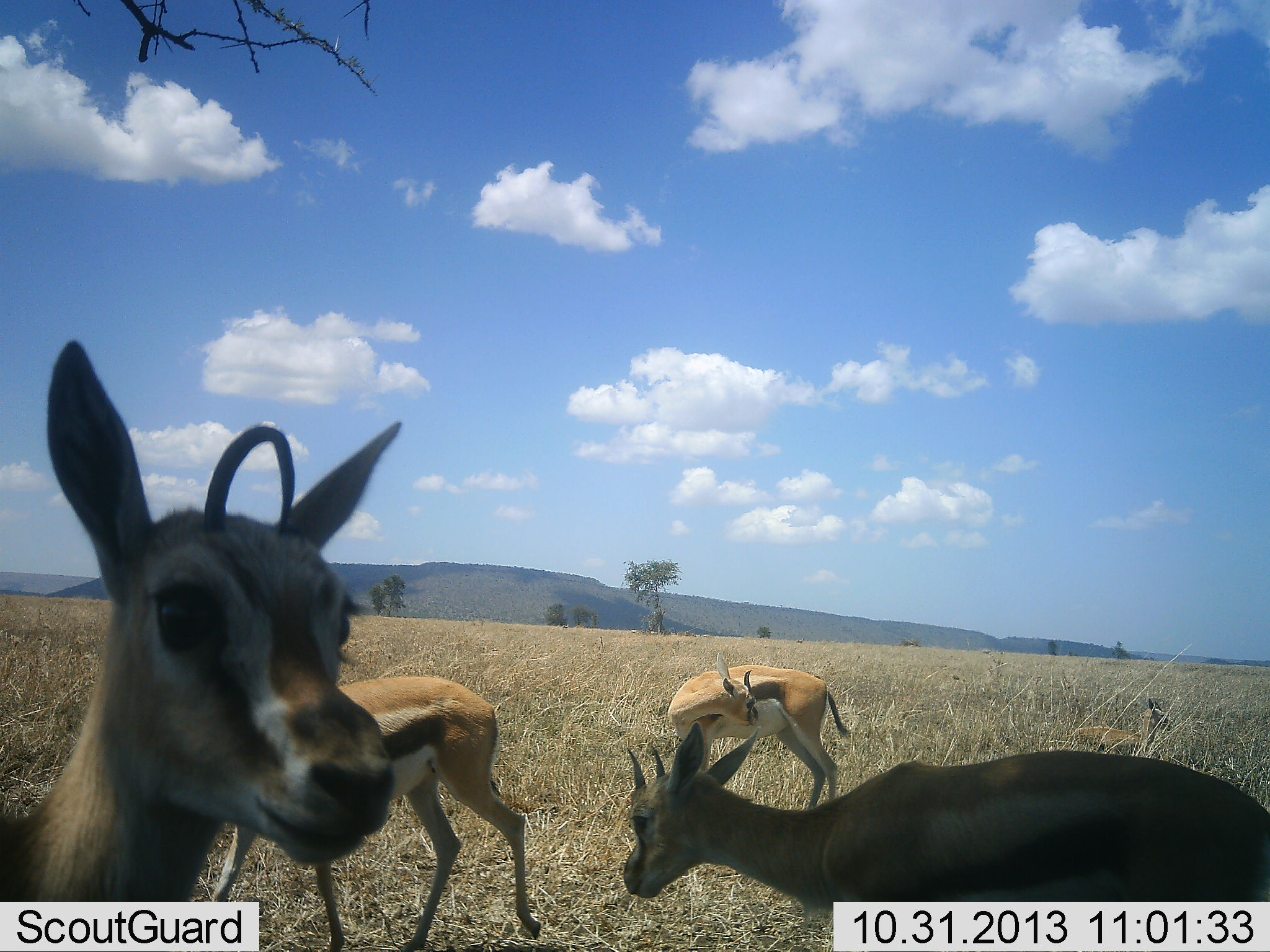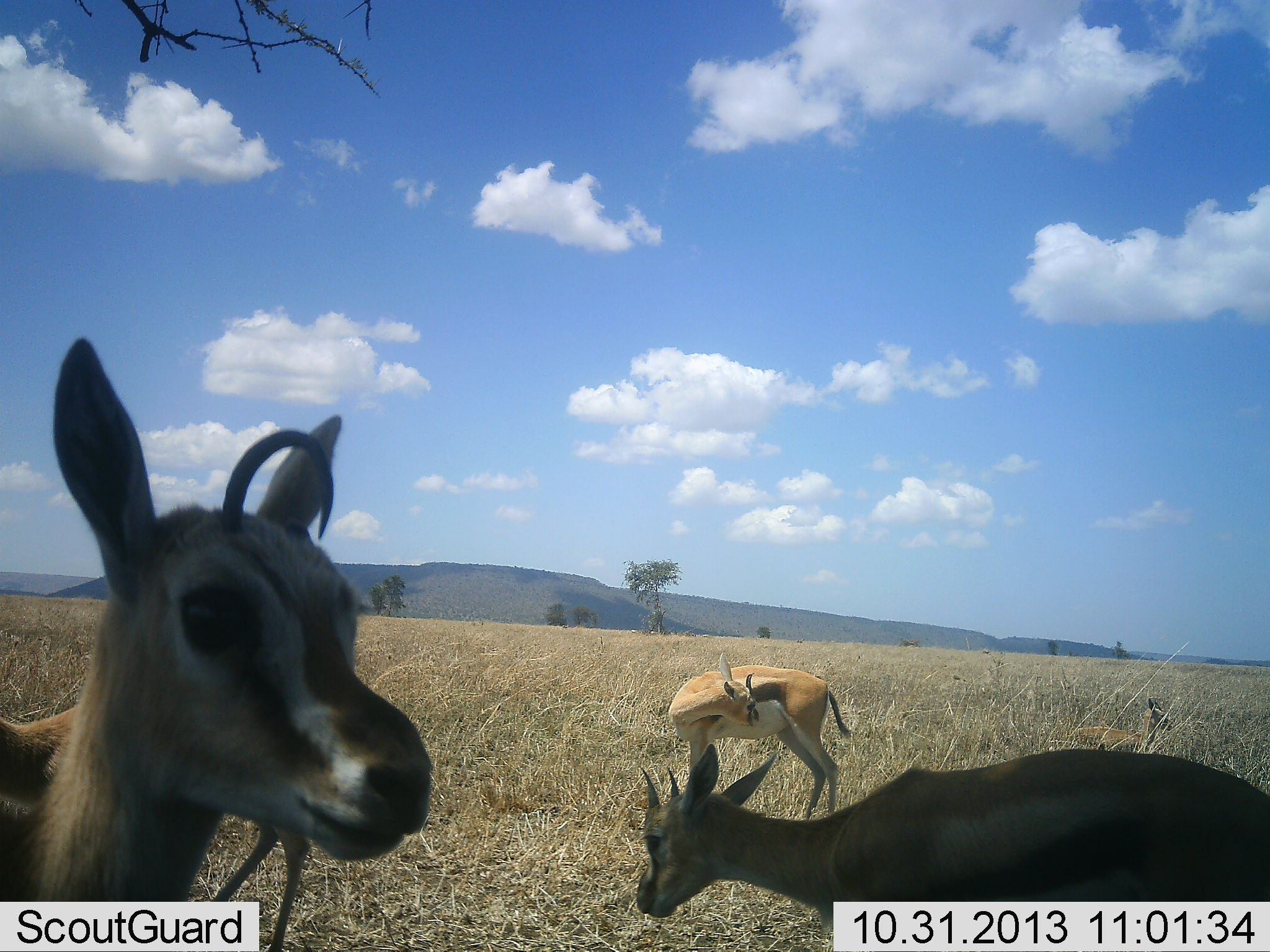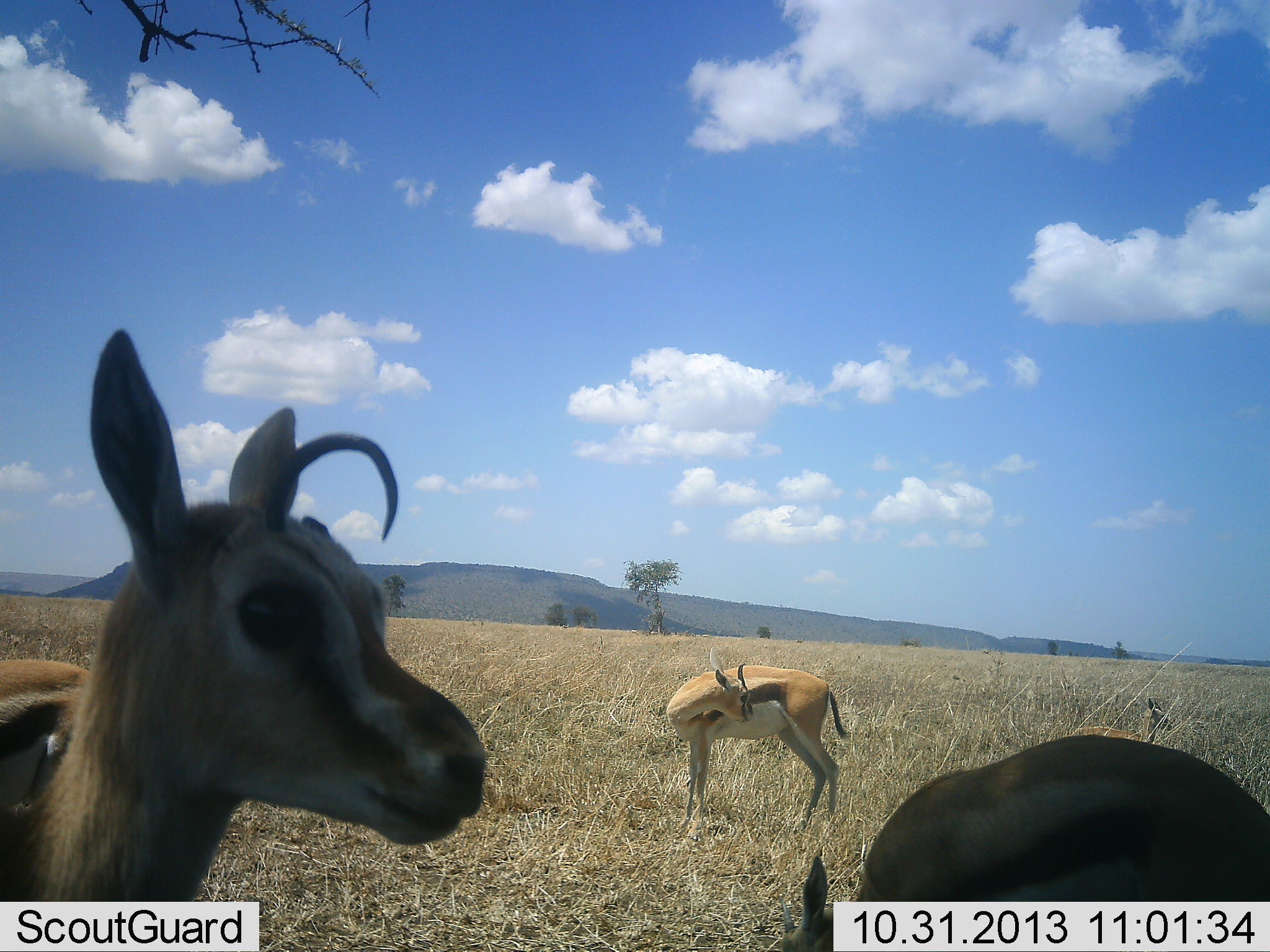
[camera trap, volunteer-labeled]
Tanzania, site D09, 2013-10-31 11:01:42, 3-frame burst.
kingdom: Animalia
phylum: Chordata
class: Mammalia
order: Artiodactyla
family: Bovidae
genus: Eudorcas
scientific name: Eudorcas thomsonii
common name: thomson's gazelle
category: gazellethomsons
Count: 4.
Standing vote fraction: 73%.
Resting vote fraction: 30%.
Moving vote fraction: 35%.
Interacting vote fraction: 11%.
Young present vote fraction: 14%.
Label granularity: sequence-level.